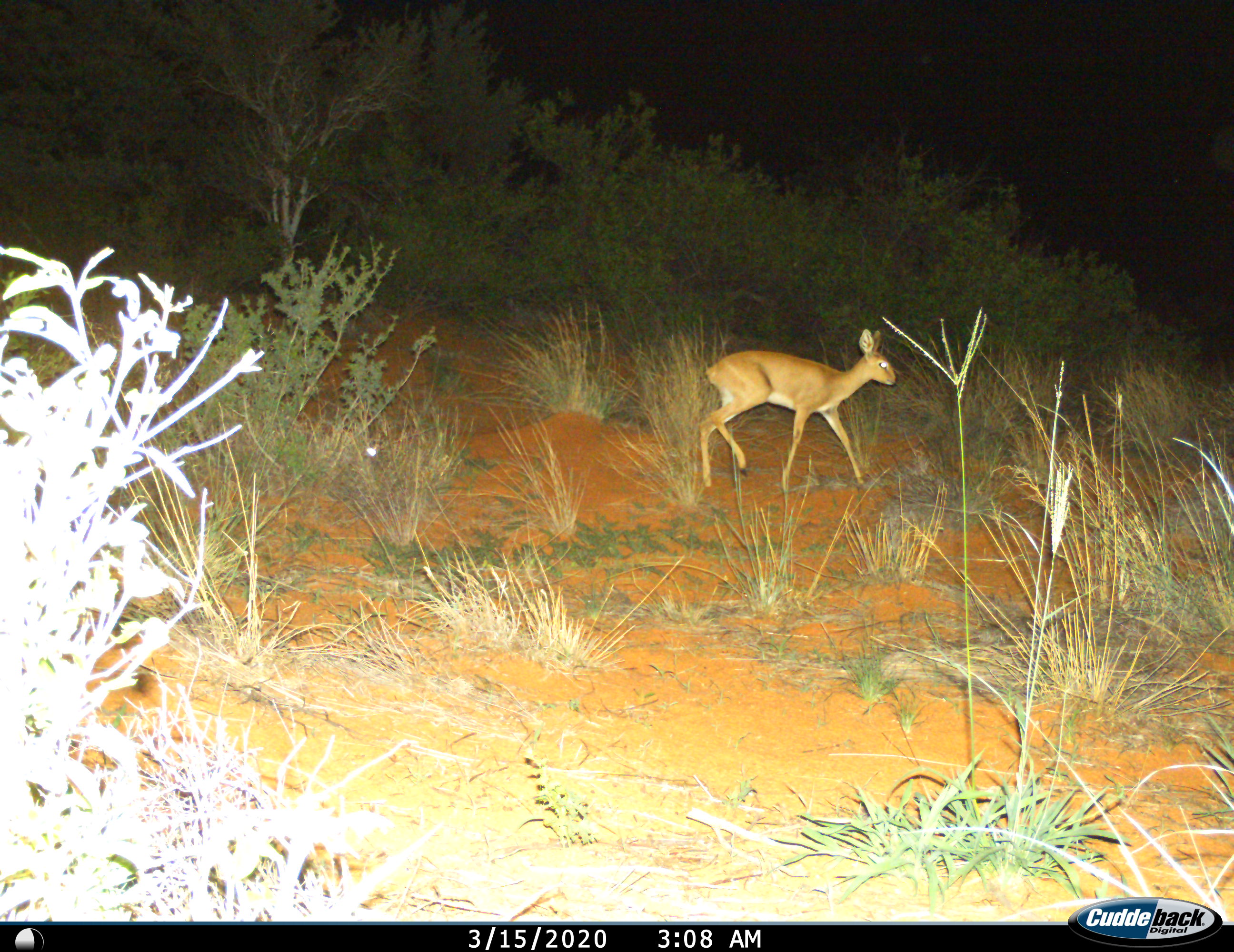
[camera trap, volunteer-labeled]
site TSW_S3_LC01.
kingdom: Animalia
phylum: Chordata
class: Mammalia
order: Artiodactyla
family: Bovidae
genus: Raphicerus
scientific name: Raphicerus campestris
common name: steenbok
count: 1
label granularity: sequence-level